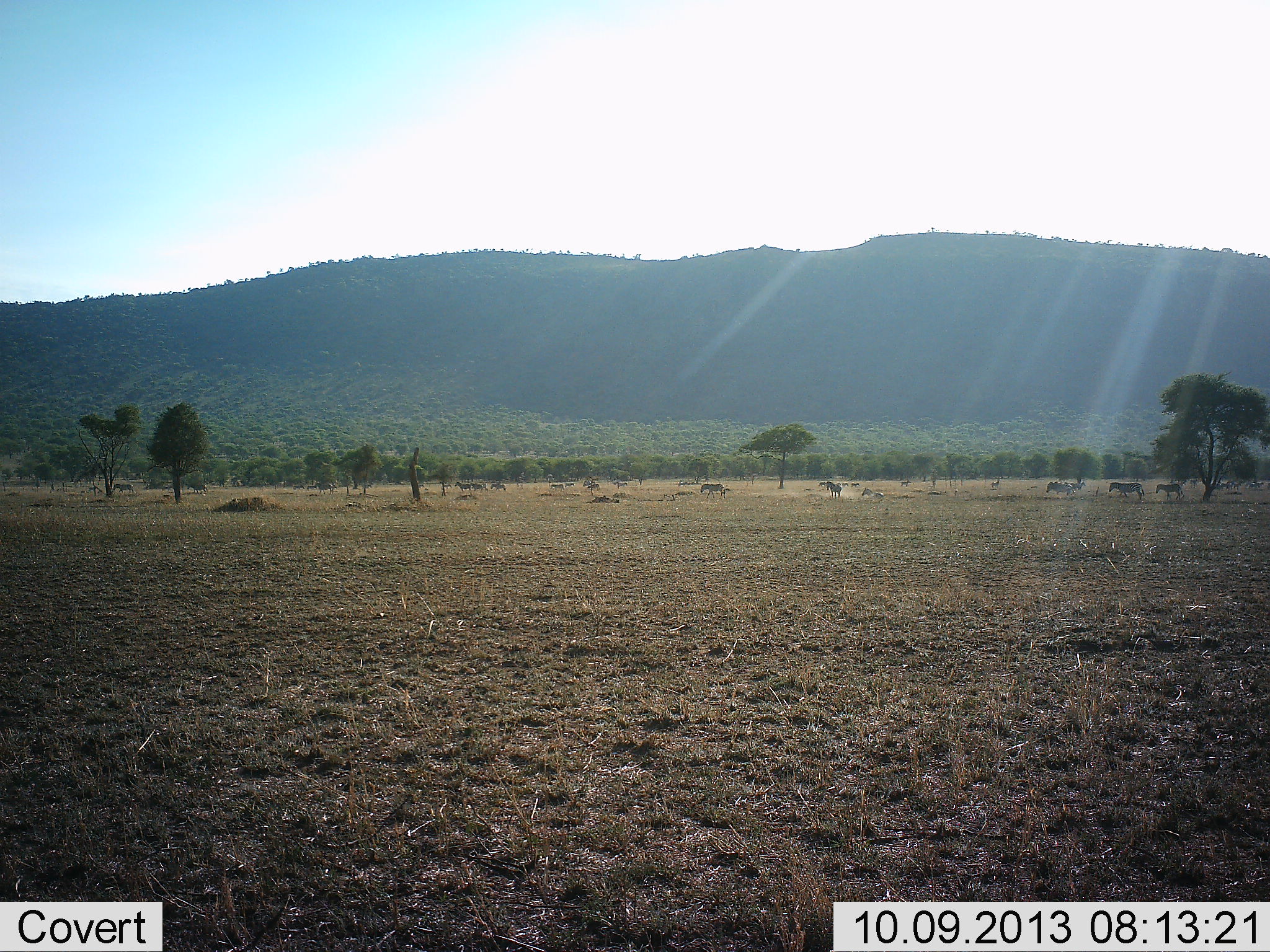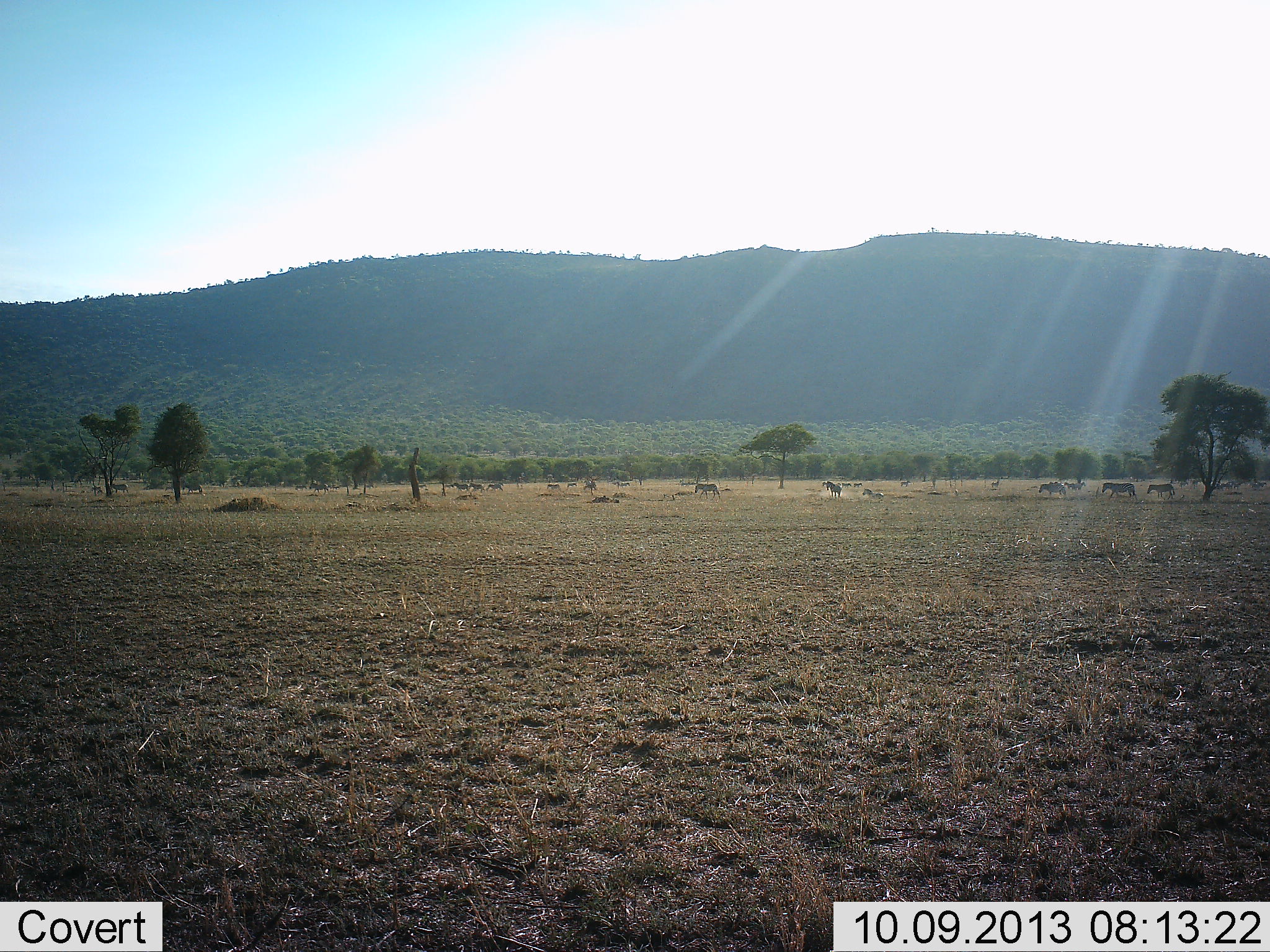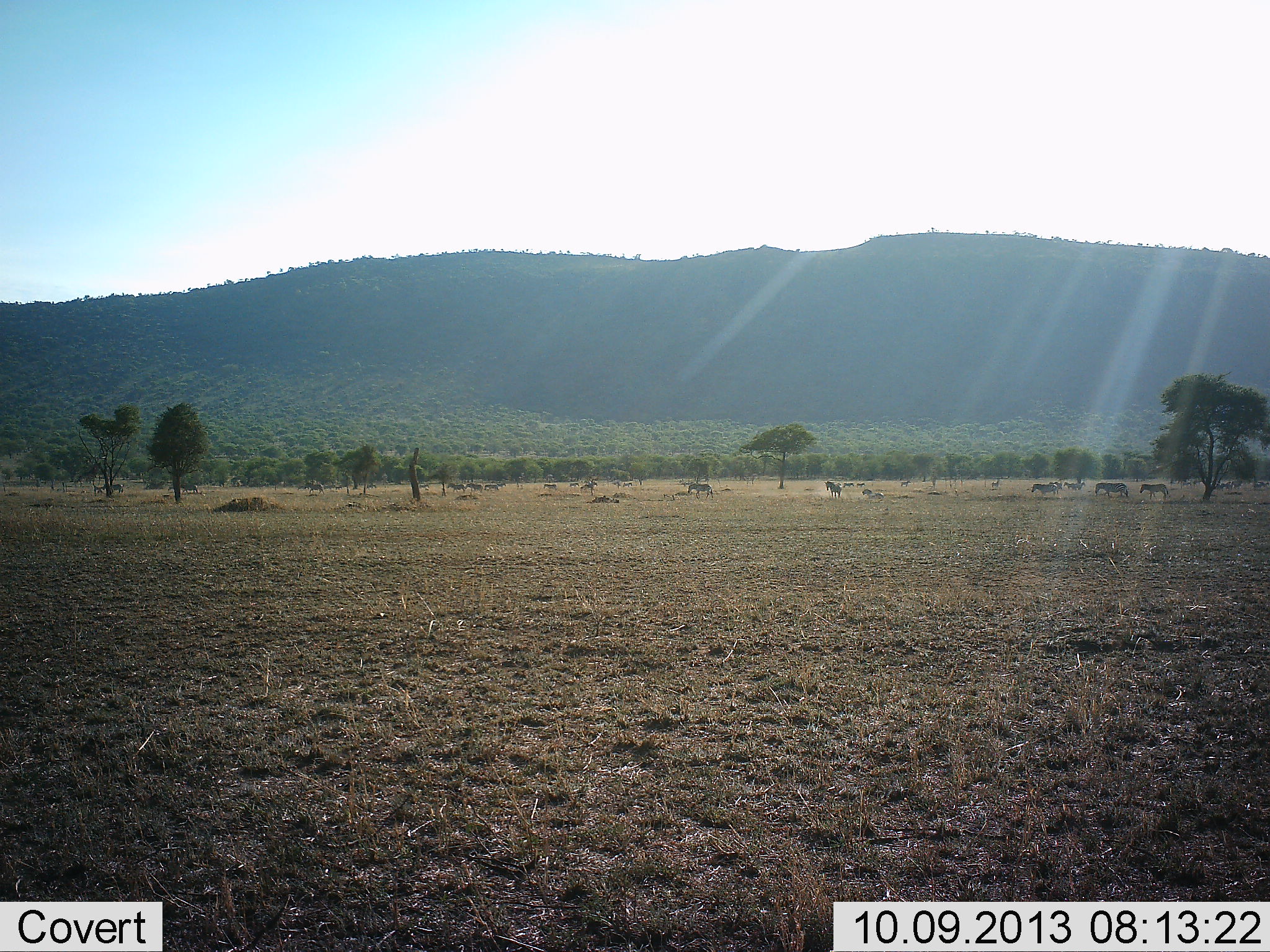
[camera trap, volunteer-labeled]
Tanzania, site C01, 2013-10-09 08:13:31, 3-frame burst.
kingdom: Animalia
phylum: Chordata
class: Mammalia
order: Perissodactyla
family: Equidae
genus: Equus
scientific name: Equus quagga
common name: plains zebra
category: zebra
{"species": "zebra (plains zebra) (Equus quagga)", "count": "11-50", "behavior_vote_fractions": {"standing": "20%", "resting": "0%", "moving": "100%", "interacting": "0%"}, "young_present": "0%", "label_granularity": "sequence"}